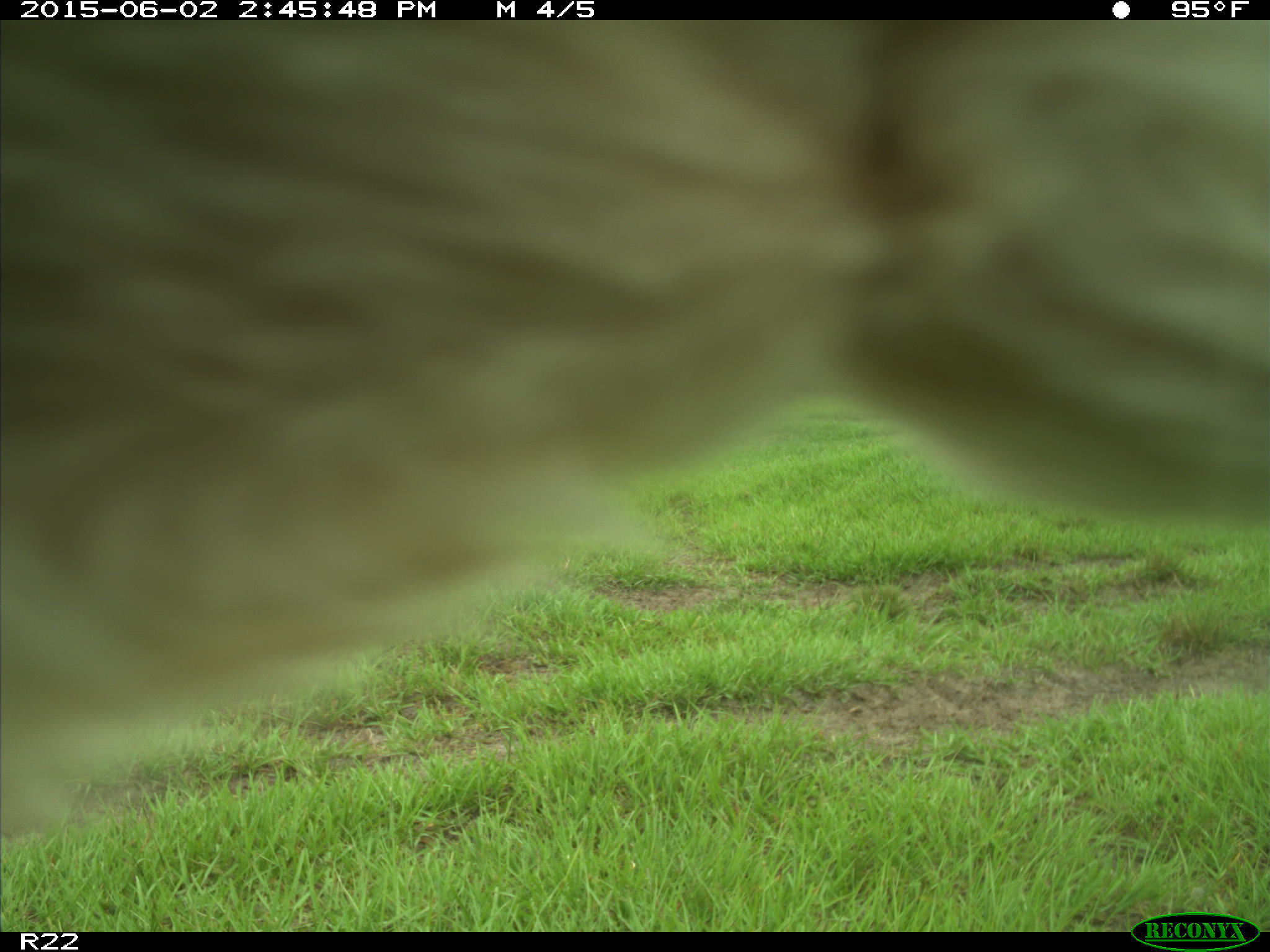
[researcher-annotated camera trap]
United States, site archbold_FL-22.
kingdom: Animalia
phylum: Chordata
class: Mammalia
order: Artiodactyla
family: Bovidae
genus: Bos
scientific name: Bos taurus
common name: domestic cow